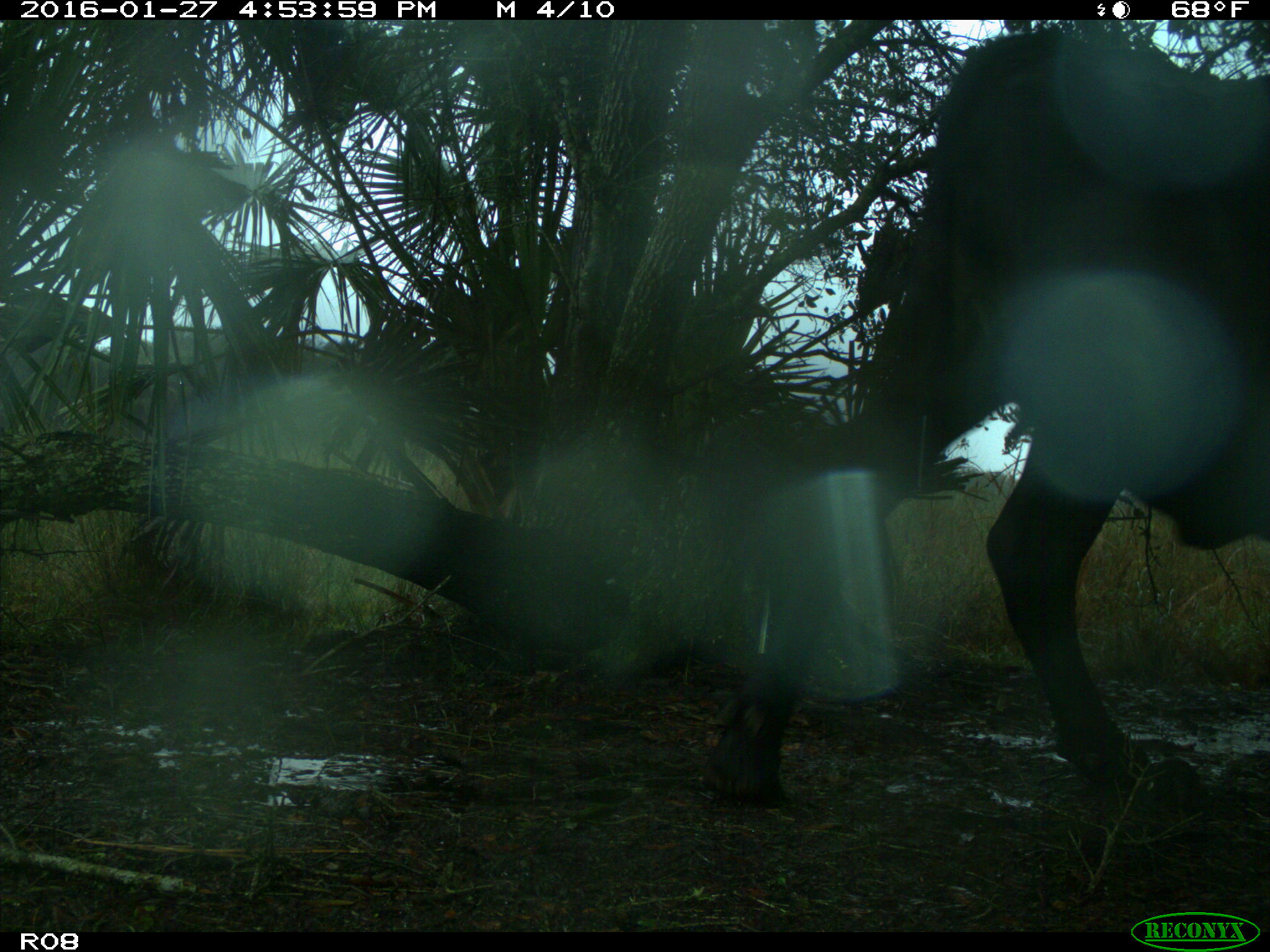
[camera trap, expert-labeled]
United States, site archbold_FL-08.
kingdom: Animalia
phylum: Chordata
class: Mammalia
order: Artiodactyla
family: Bovidae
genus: Bos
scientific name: Bos taurus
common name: domestic cow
Bos taurus (domestic cow).